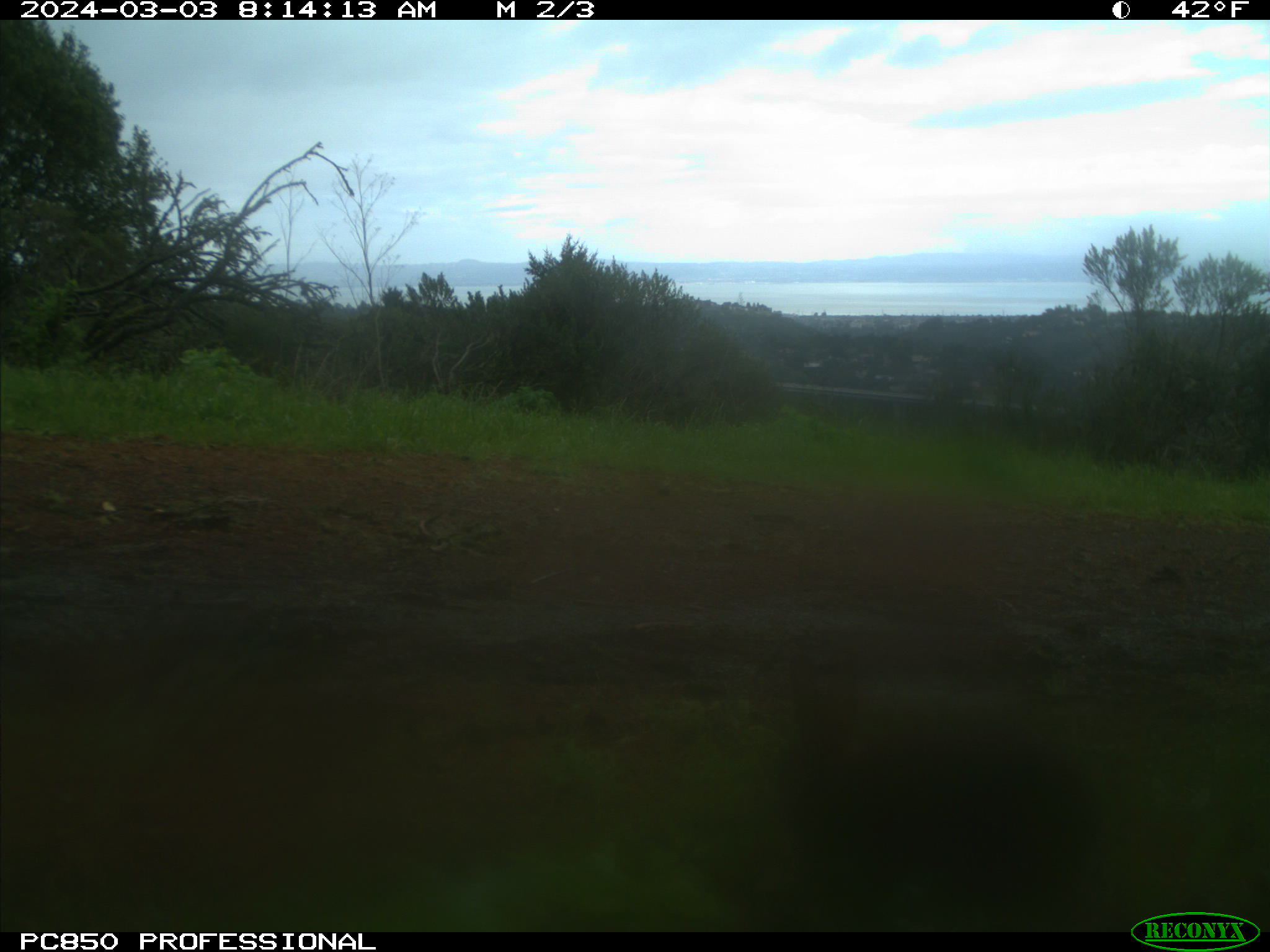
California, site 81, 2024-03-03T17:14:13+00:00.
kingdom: Animalia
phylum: Chordata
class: Mammalia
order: Lagomorpha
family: Leporidae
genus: Sylvilagus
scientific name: Sylvilagus bachmani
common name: brush rabbit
Brush rabbit (Sylvilagus bachmani).